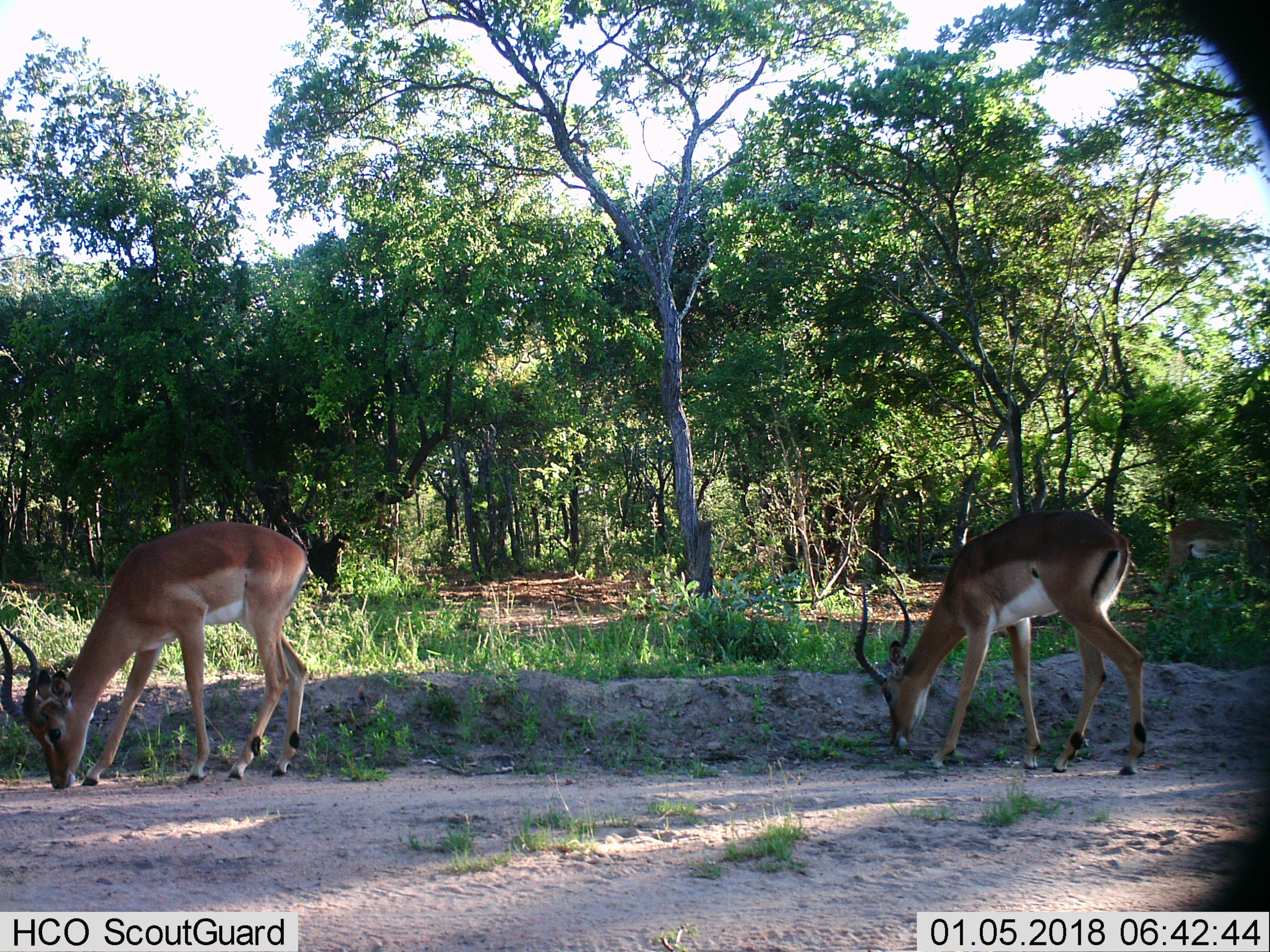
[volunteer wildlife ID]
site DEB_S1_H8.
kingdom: Animalia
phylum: Chordata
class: Mammalia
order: Artiodactyla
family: Bovidae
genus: Aepyceros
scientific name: Aepyceros melampus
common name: impala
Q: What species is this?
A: Impala (Aepyceros melampus).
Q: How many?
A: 3.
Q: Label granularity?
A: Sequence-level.